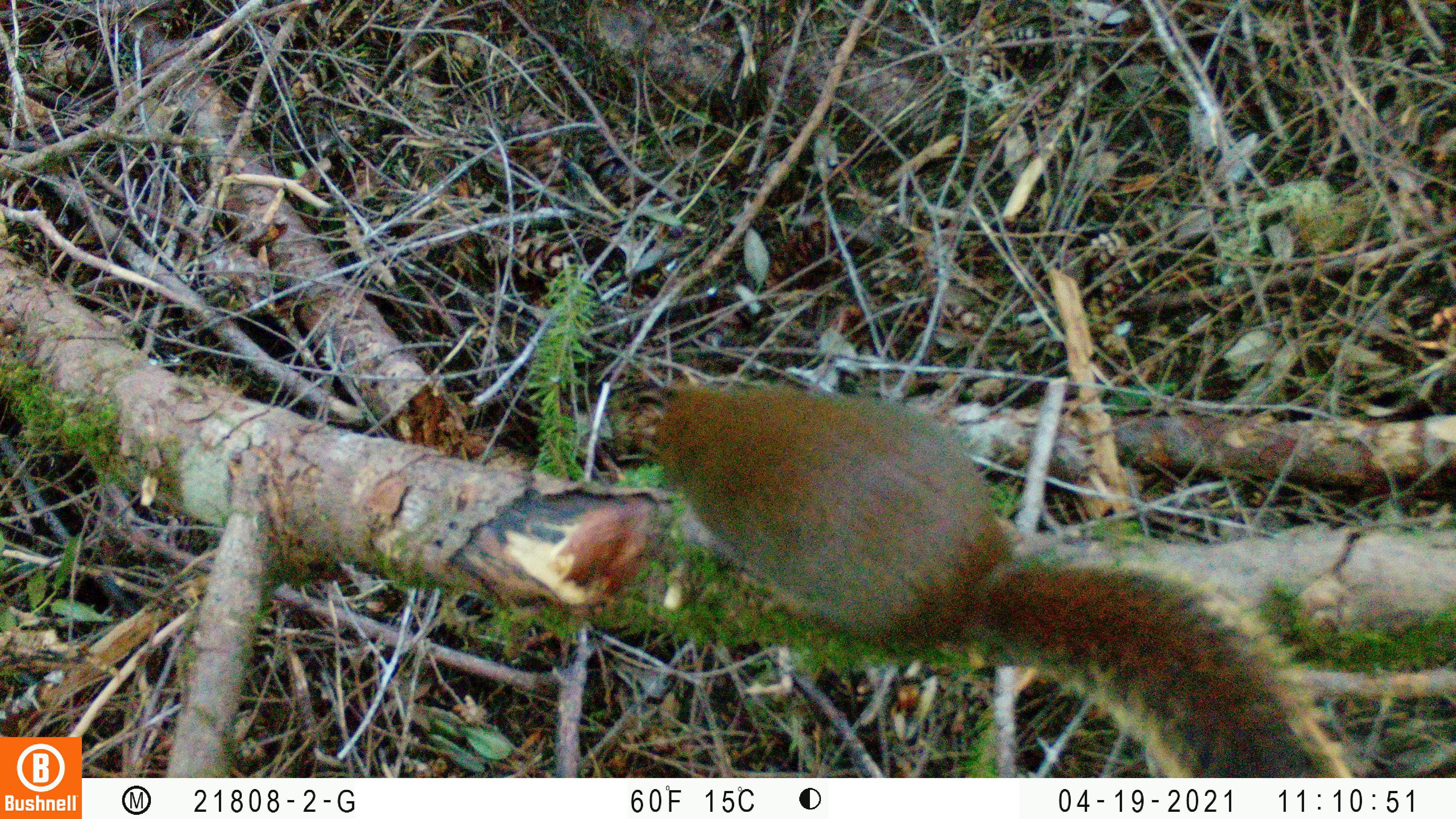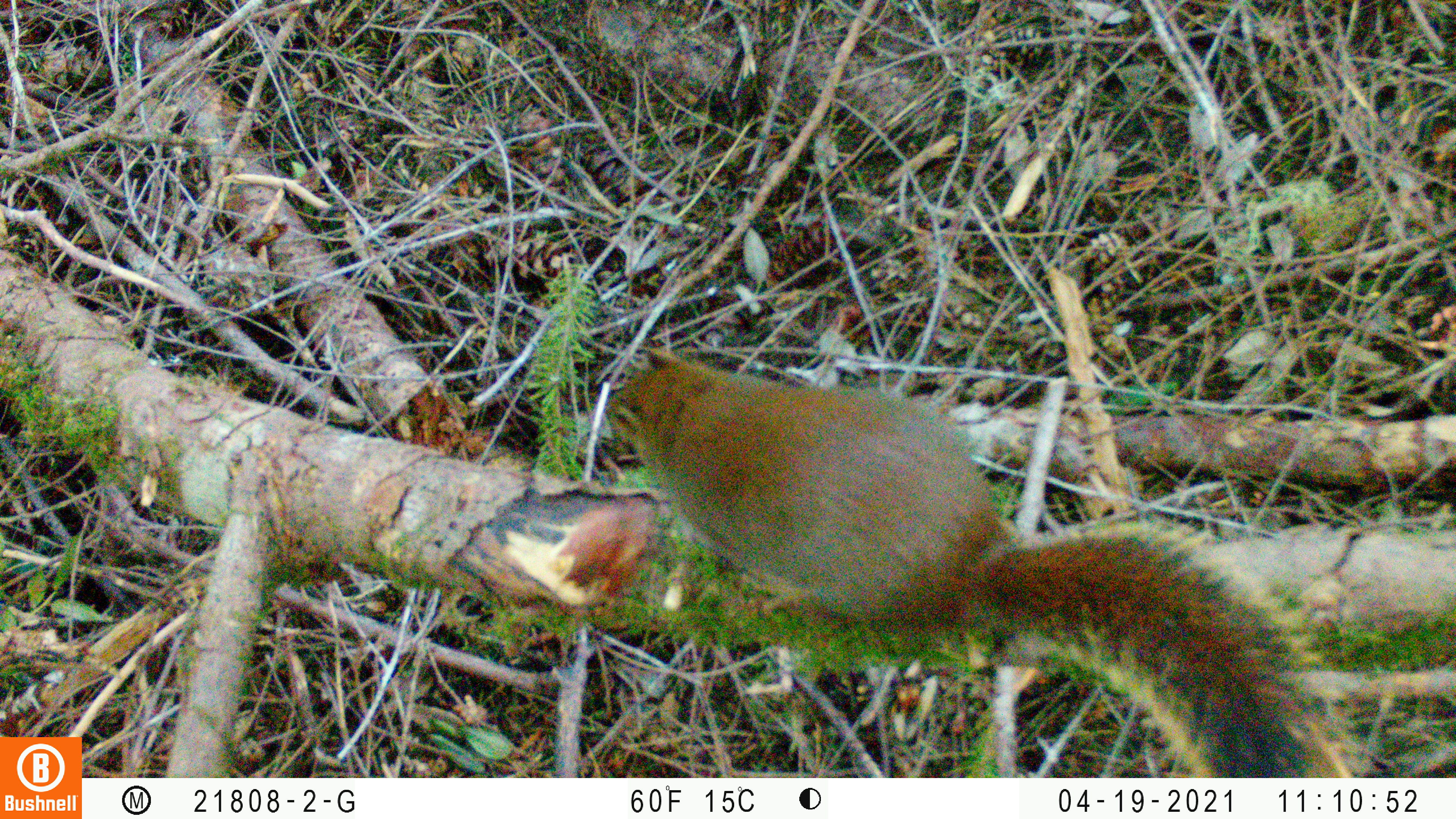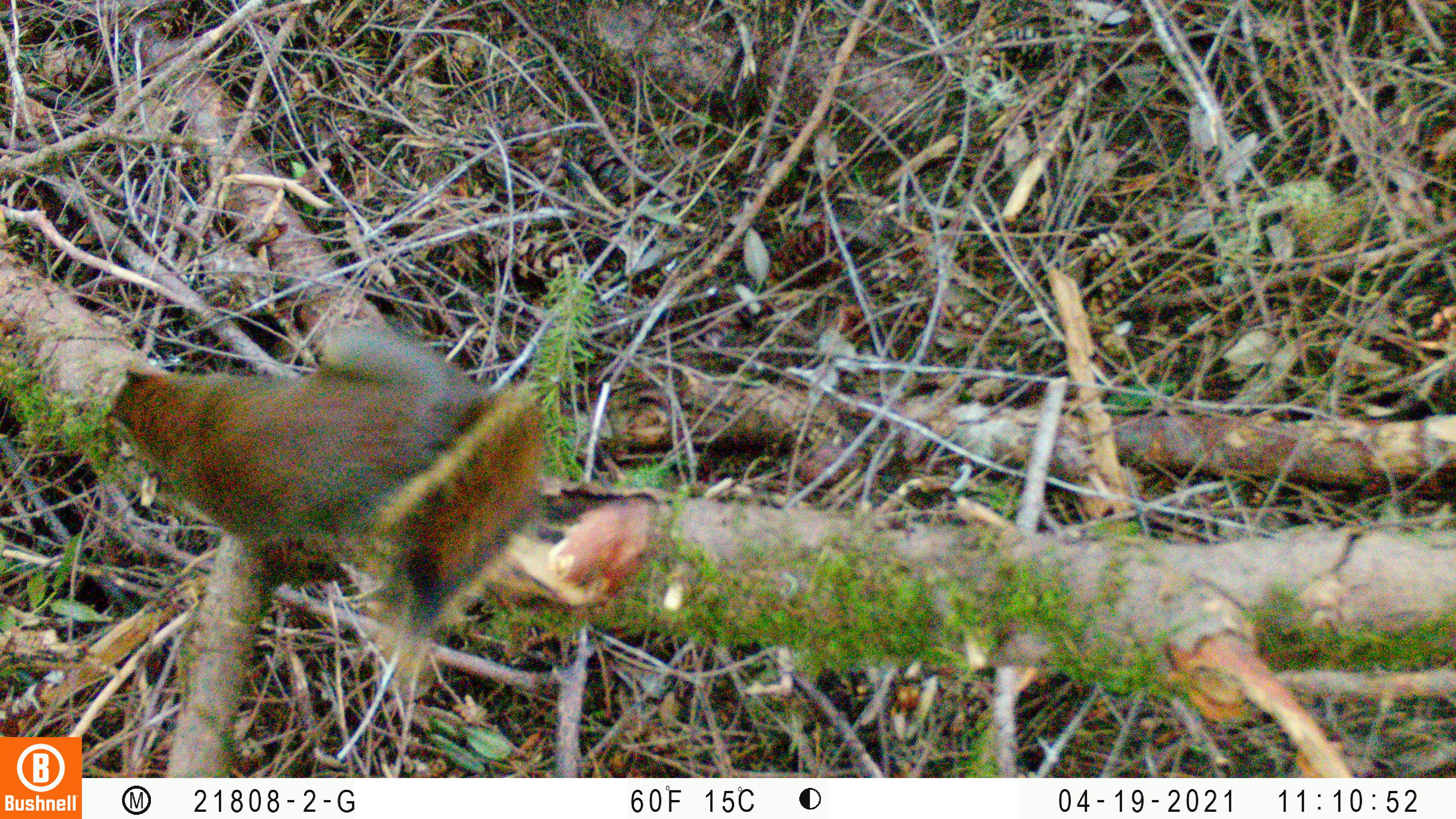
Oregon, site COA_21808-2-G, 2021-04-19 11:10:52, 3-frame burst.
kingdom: Animalia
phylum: Chordata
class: Mammalia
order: Rodentia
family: Sciuridae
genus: Tamiasciurus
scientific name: Tamiasciurus douglasii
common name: douglas squirrel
Douglas squirrel (Tamiasciurus douglasii).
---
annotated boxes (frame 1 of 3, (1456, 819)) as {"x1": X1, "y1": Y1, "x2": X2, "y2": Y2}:
douglas squirrel: {"x1": 621, "y1": 376, "x2": 1354, "y2": 770}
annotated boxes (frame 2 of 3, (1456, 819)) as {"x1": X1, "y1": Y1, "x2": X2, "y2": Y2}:
douglas squirrel: {"x1": 595, "y1": 349, "x2": 1364, "y2": 771}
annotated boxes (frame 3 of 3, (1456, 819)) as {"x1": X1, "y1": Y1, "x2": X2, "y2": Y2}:
douglas squirrel: {"x1": 94, "y1": 317, "x2": 557, "y2": 682}